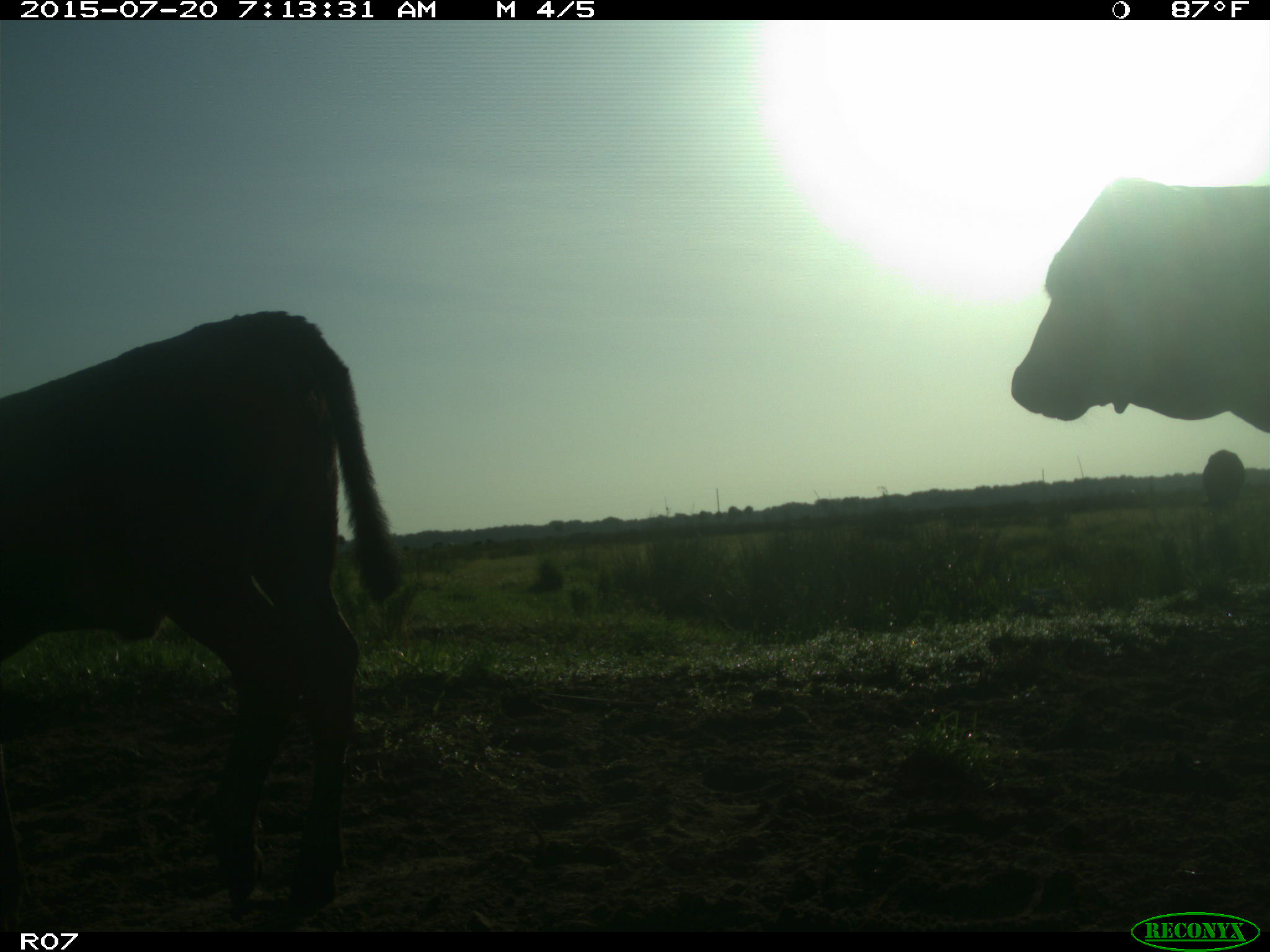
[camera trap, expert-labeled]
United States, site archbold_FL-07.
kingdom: Animalia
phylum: Chordata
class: Mammalia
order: Artiodactyla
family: Bovidae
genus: Bos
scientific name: Bos taurus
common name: domestic cow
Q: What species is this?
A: Bos taurus (domestic cow).